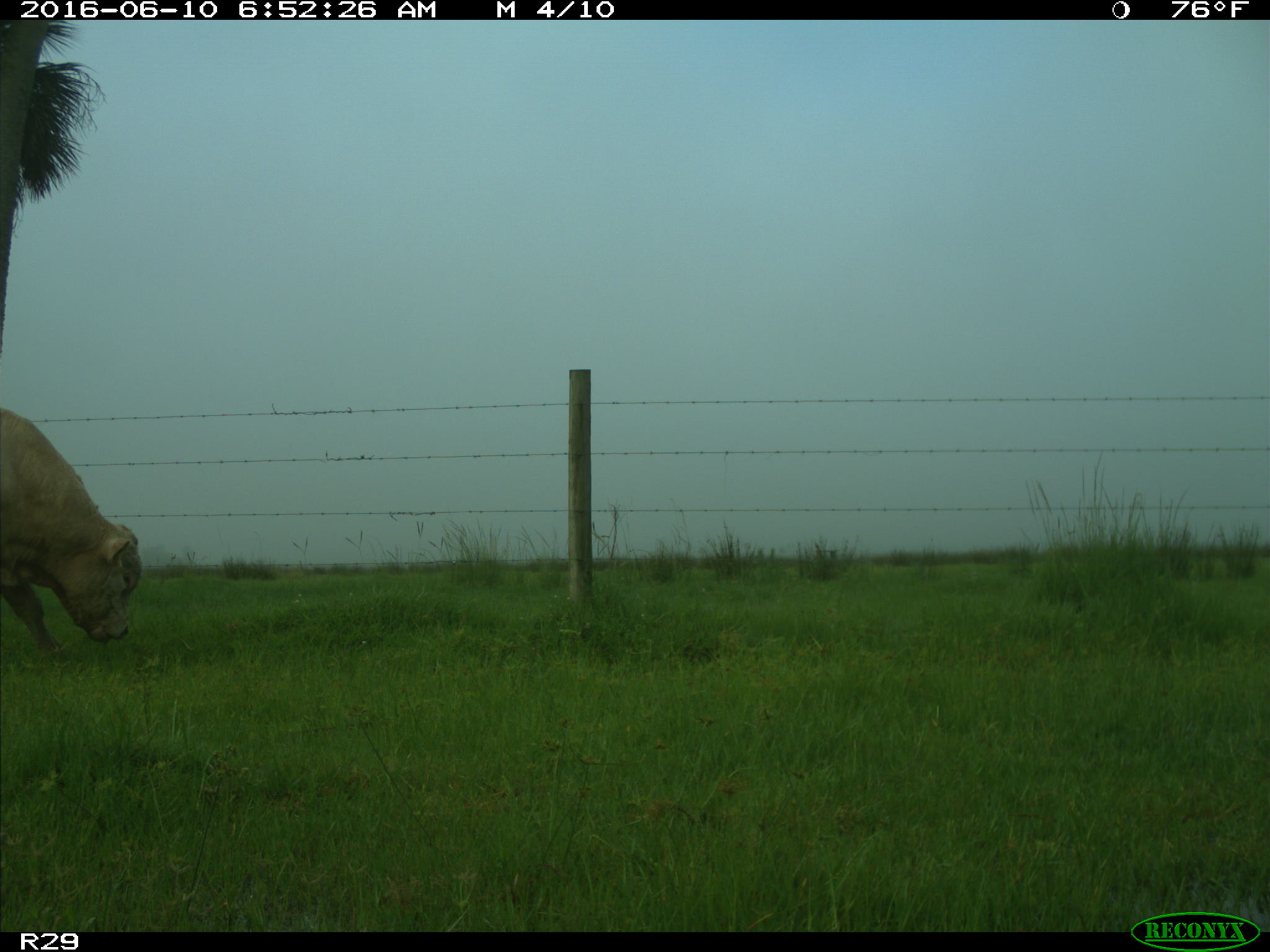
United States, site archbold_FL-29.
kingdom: Animalia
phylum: Chordata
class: Mammalia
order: Artiodactyla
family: Bovidae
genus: Bos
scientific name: Bos taurus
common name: domestic cow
Bos taurus (domestic cow).